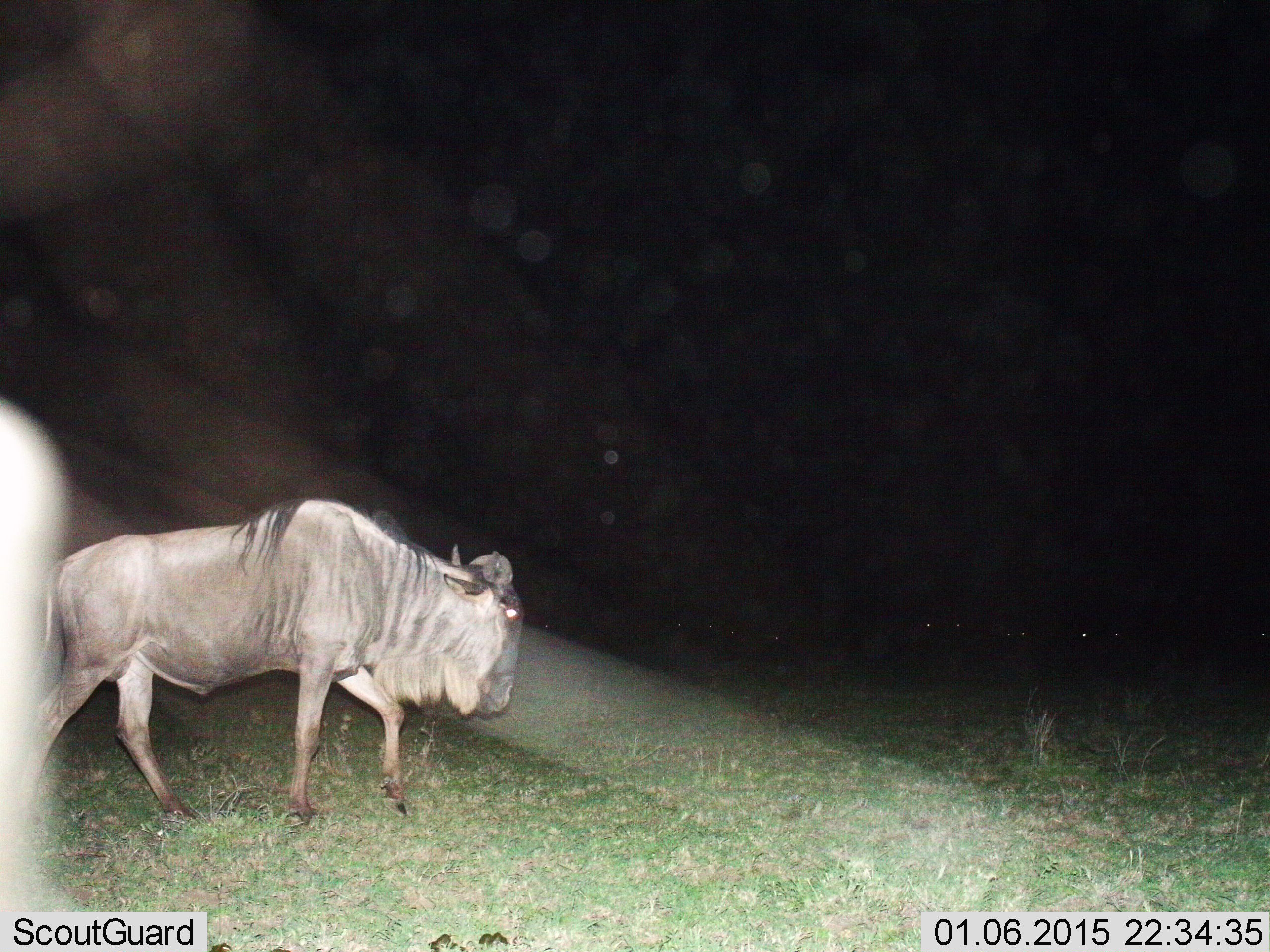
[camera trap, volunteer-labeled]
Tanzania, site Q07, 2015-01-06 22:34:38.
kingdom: Animalia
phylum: Chordata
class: Mammalia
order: Artiodactyla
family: Bovidae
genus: Connochaetes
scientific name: Connochaetes taurinus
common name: blue wildebeest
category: wildebeest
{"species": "wildebeest (blue wildebeest) (Connochaetes taurinus)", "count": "2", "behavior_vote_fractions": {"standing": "20%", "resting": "0%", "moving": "90%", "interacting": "0%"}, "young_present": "0%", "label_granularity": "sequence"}